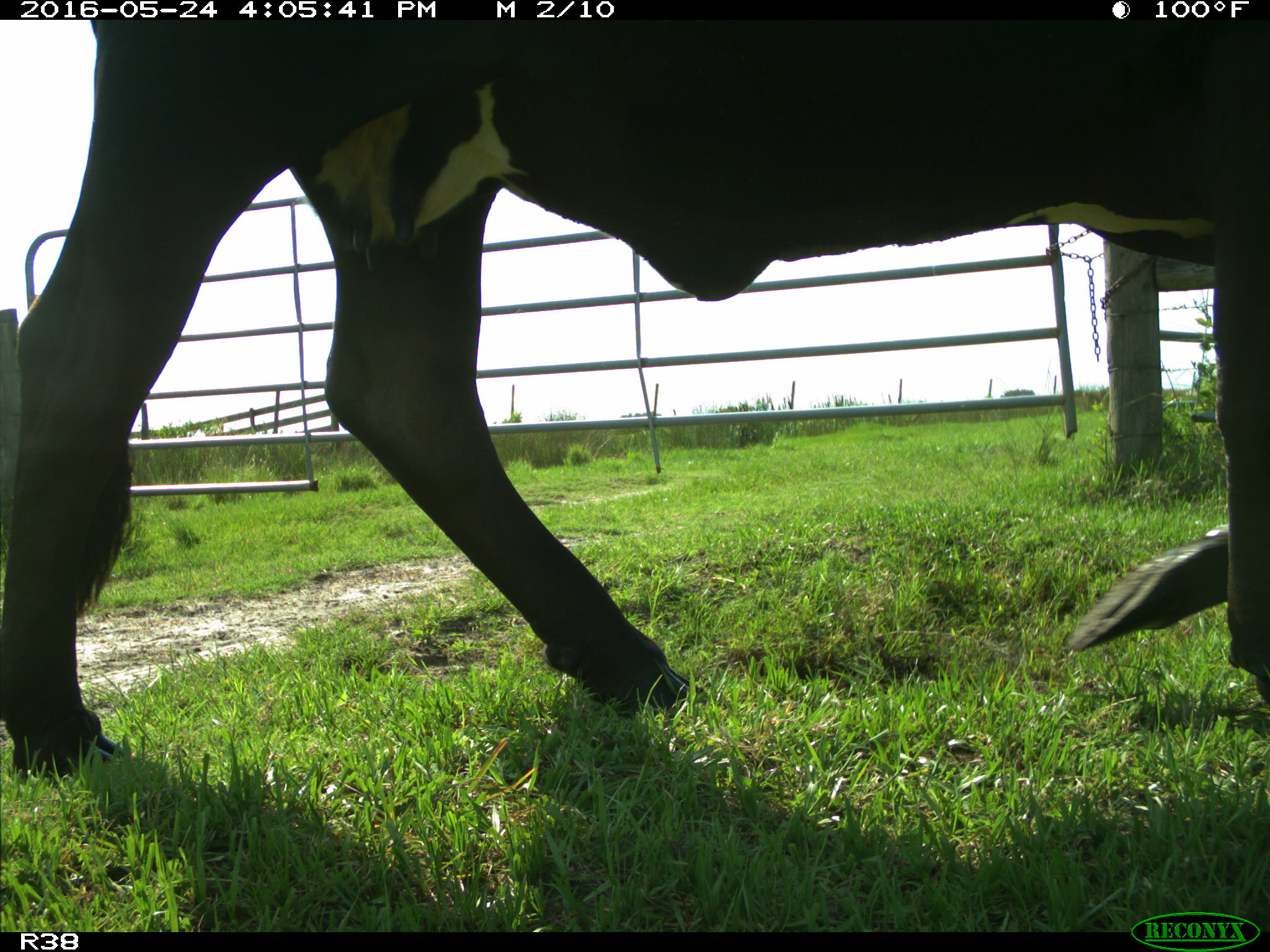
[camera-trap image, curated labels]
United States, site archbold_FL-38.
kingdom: Animalia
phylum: Chordata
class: Mammalia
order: Artiodactyla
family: Bovidae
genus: Bos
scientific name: Bos taurus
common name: domestic cow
Bos taurus (domestic cow).